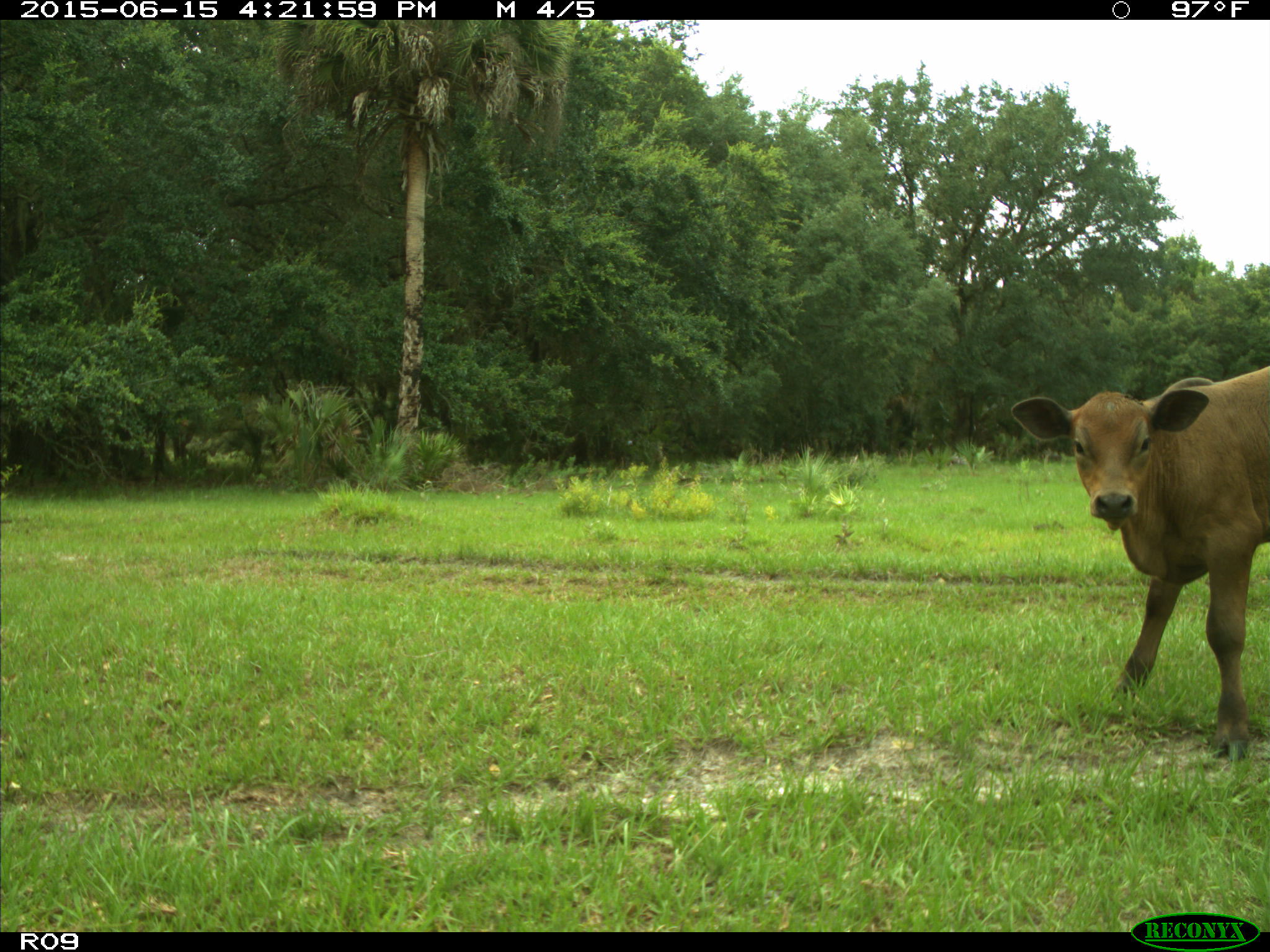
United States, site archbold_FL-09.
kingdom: Animalia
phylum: Chordata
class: Mammalia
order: Artiodactyla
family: Bovidae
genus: Bos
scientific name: Bos taurus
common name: domestic cow